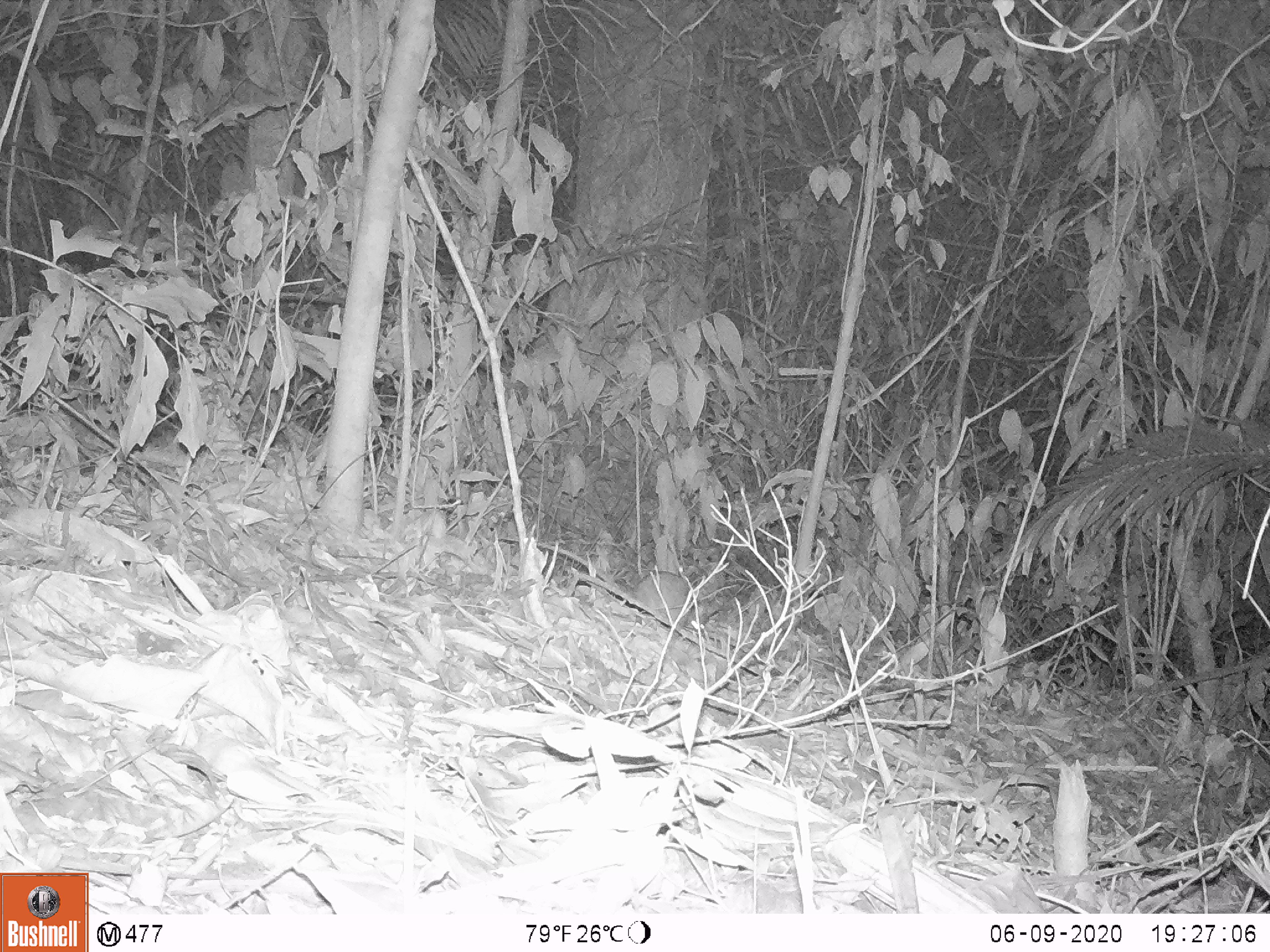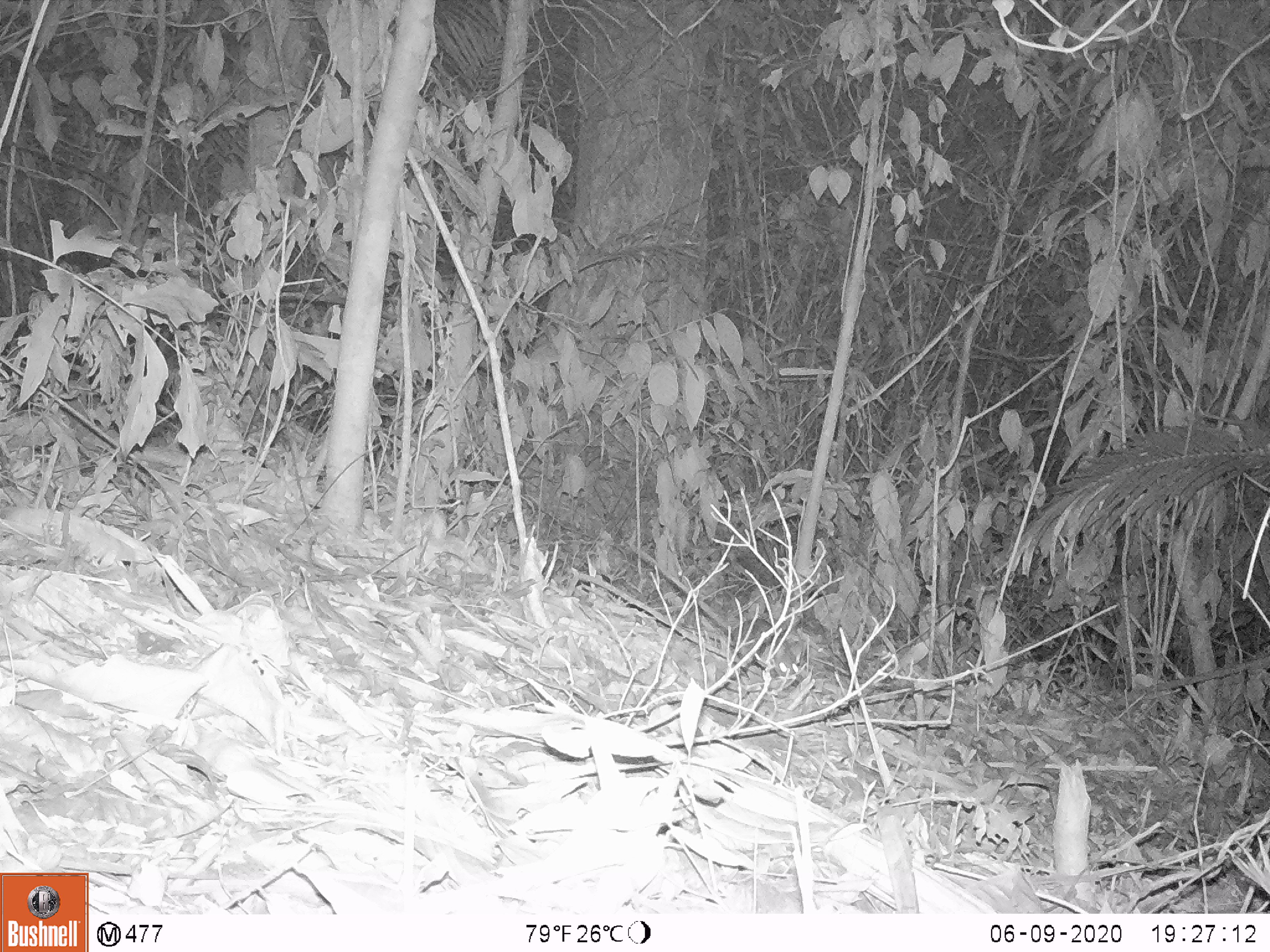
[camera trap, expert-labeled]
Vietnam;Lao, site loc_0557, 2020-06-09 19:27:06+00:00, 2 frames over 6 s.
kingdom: Animalia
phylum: Chordata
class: Mammalia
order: Rodentia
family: Muridae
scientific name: Muridae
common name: old-world mice and rats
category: unidentified murid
Unidentified murid (old-world mice and rats) (Muridae). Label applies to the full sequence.